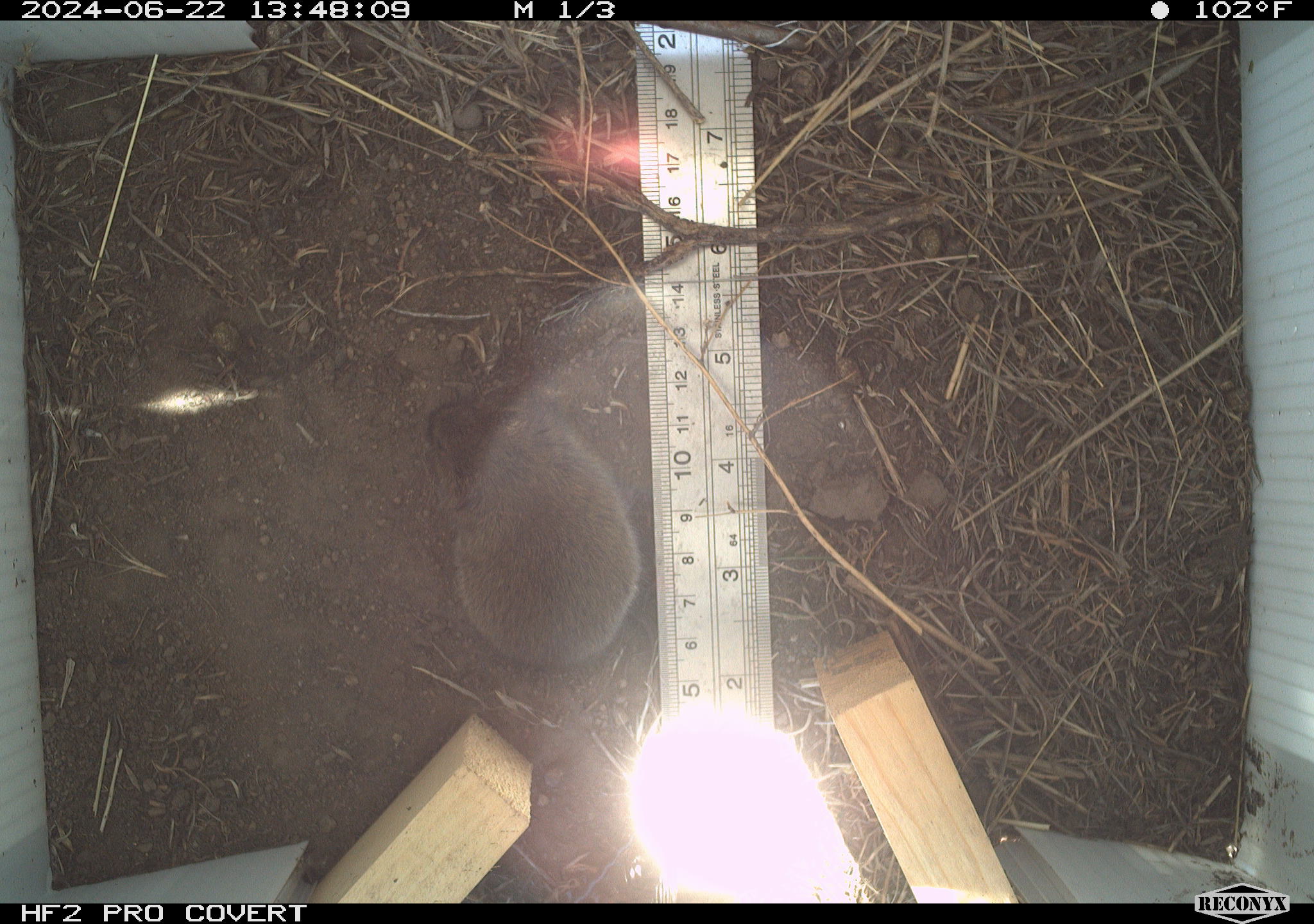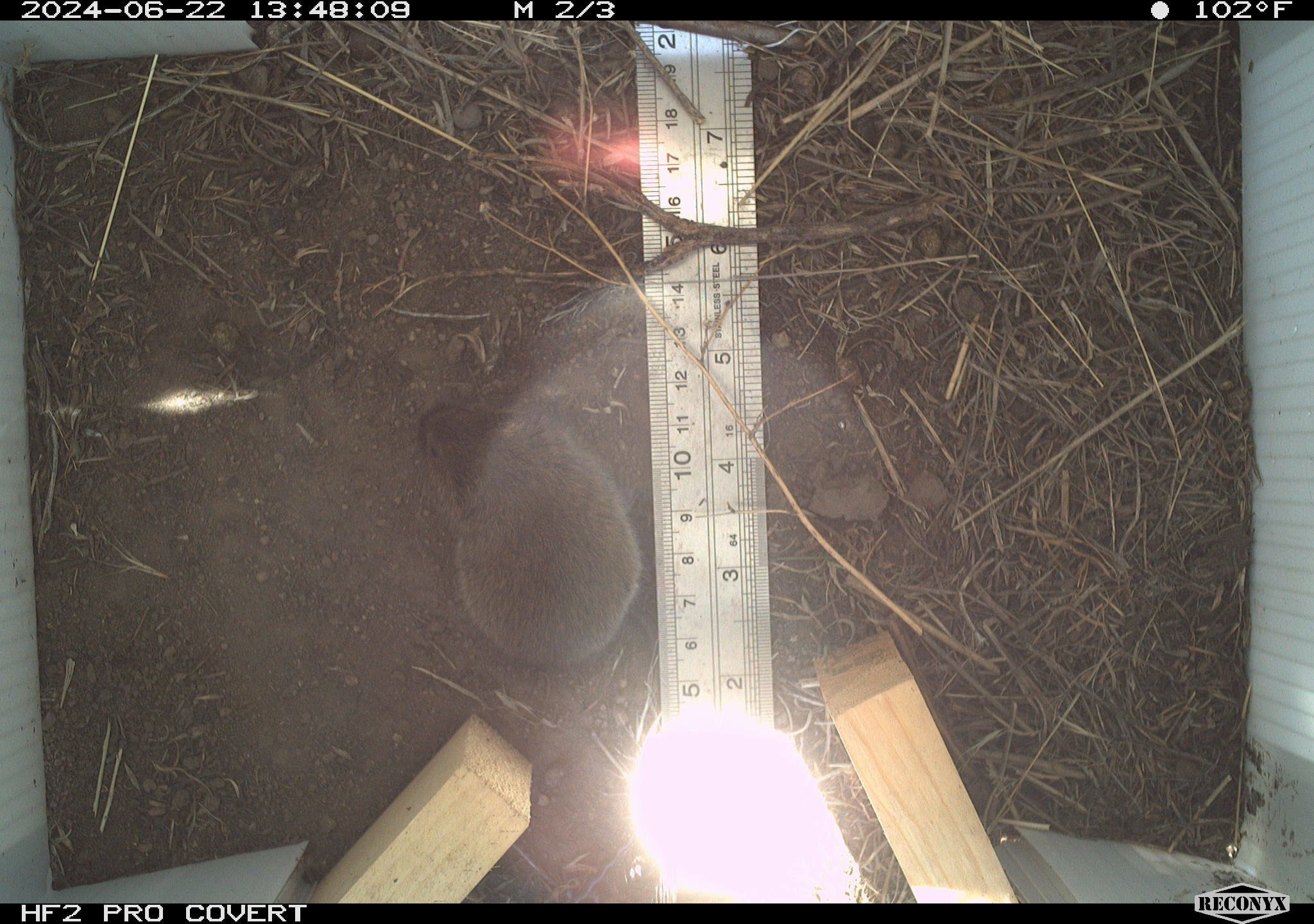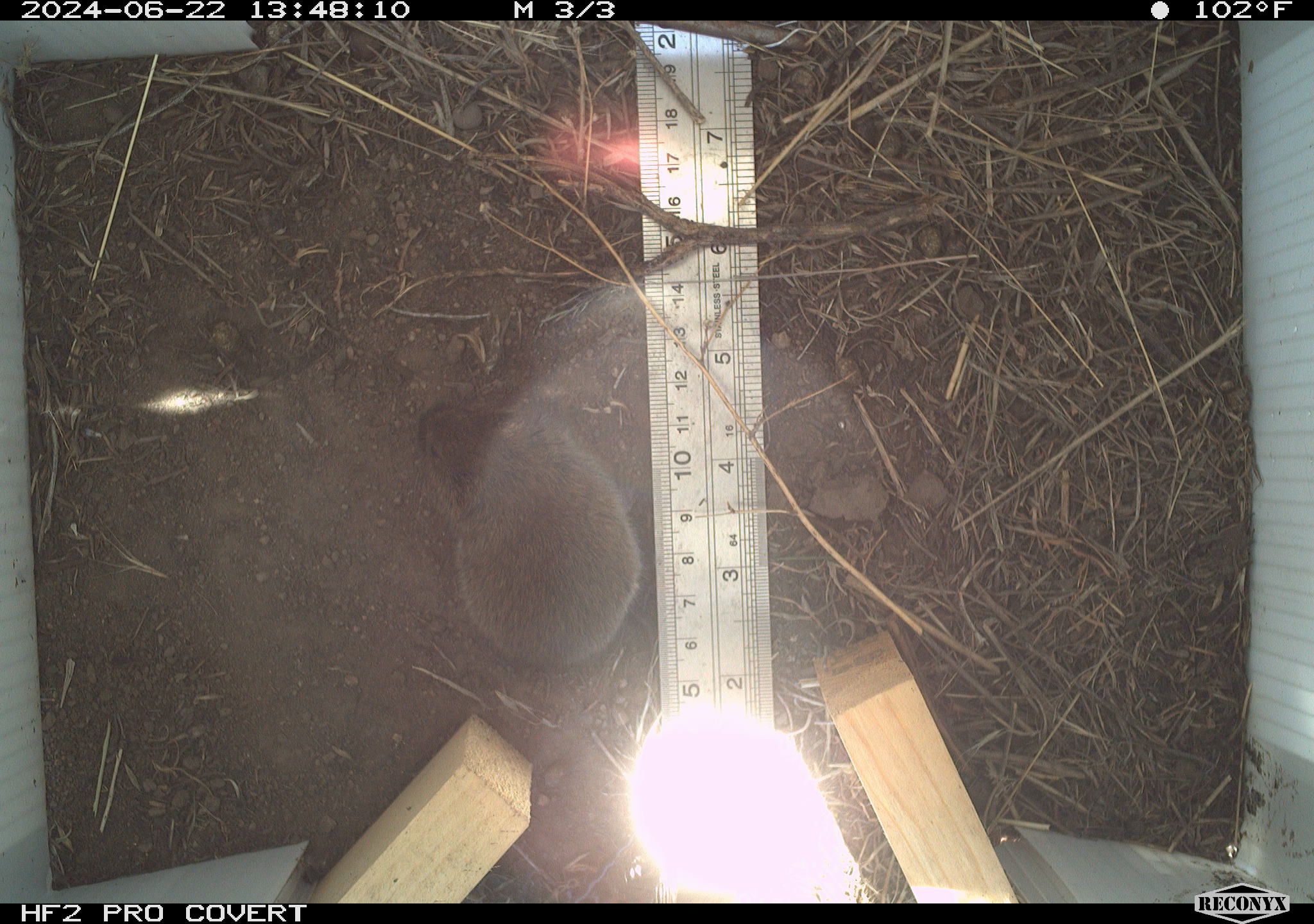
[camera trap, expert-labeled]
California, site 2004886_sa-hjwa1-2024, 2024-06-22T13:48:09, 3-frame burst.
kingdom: Animalia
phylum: Chordata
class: Mammalia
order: Rodentia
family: Cricetidae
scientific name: Cricetidae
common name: hamsters, voles, lemmings, and allies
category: cricetidae family